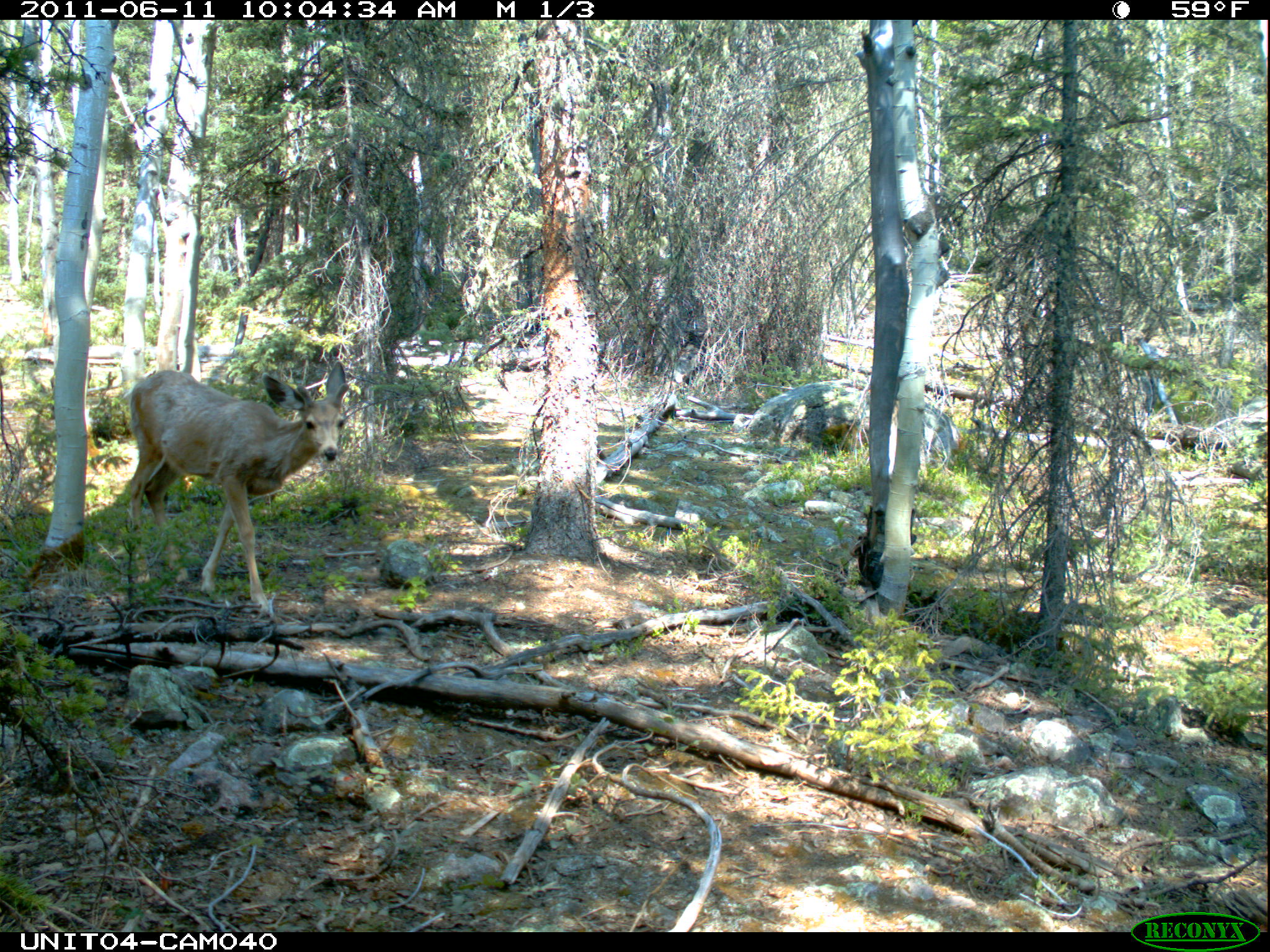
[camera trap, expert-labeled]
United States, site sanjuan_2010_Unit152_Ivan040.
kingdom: Animalia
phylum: Chordata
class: Mammalia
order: Artiodactyla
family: Cervidae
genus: Odocoileus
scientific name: Odocoileus hemionus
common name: mule deer